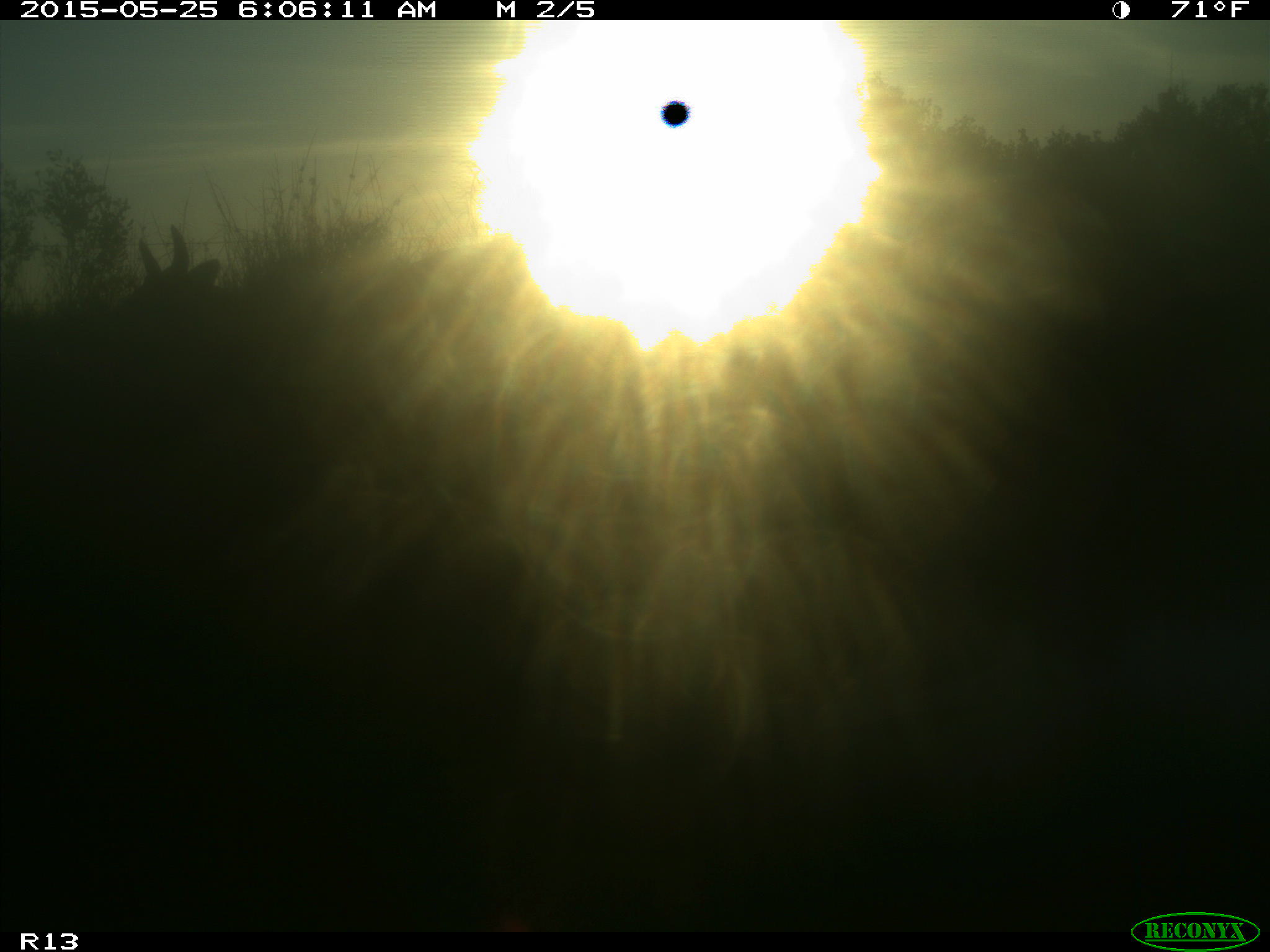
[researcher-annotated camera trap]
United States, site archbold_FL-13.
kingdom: Animalia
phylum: Chordata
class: Mammalia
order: Artiodactyla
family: Bovidae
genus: Bos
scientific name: Bos taurus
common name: domestic cow